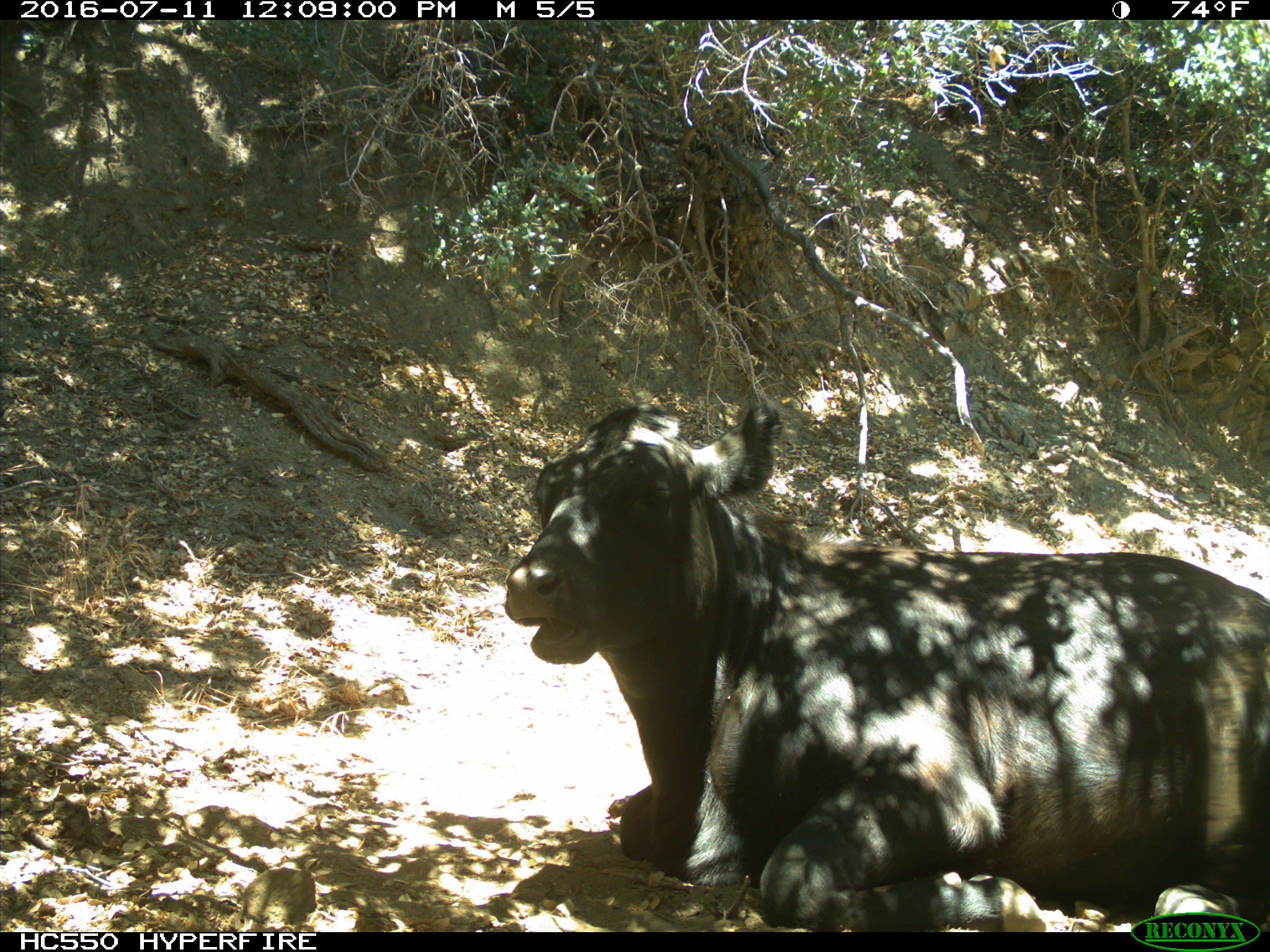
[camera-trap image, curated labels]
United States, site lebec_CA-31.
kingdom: Animalia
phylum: Chordata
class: Mammalia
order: Artiodactyla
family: Bovidae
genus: Bos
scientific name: Bos taurus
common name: domestic cow